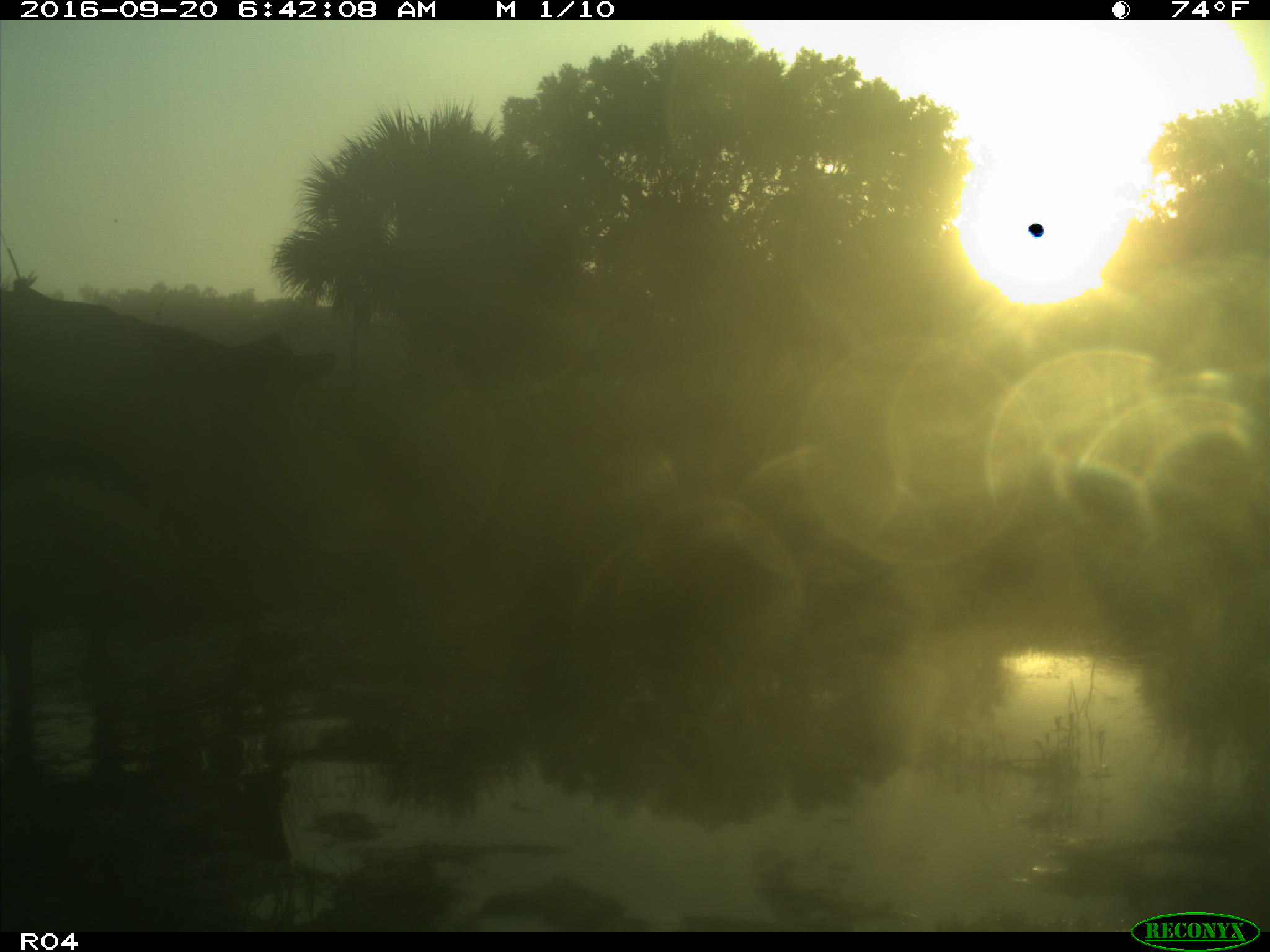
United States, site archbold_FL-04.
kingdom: Animalia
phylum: Chordata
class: Mammalia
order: Artiodactyla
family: Bovidae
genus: Bos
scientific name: Bos taurus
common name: domestic cow